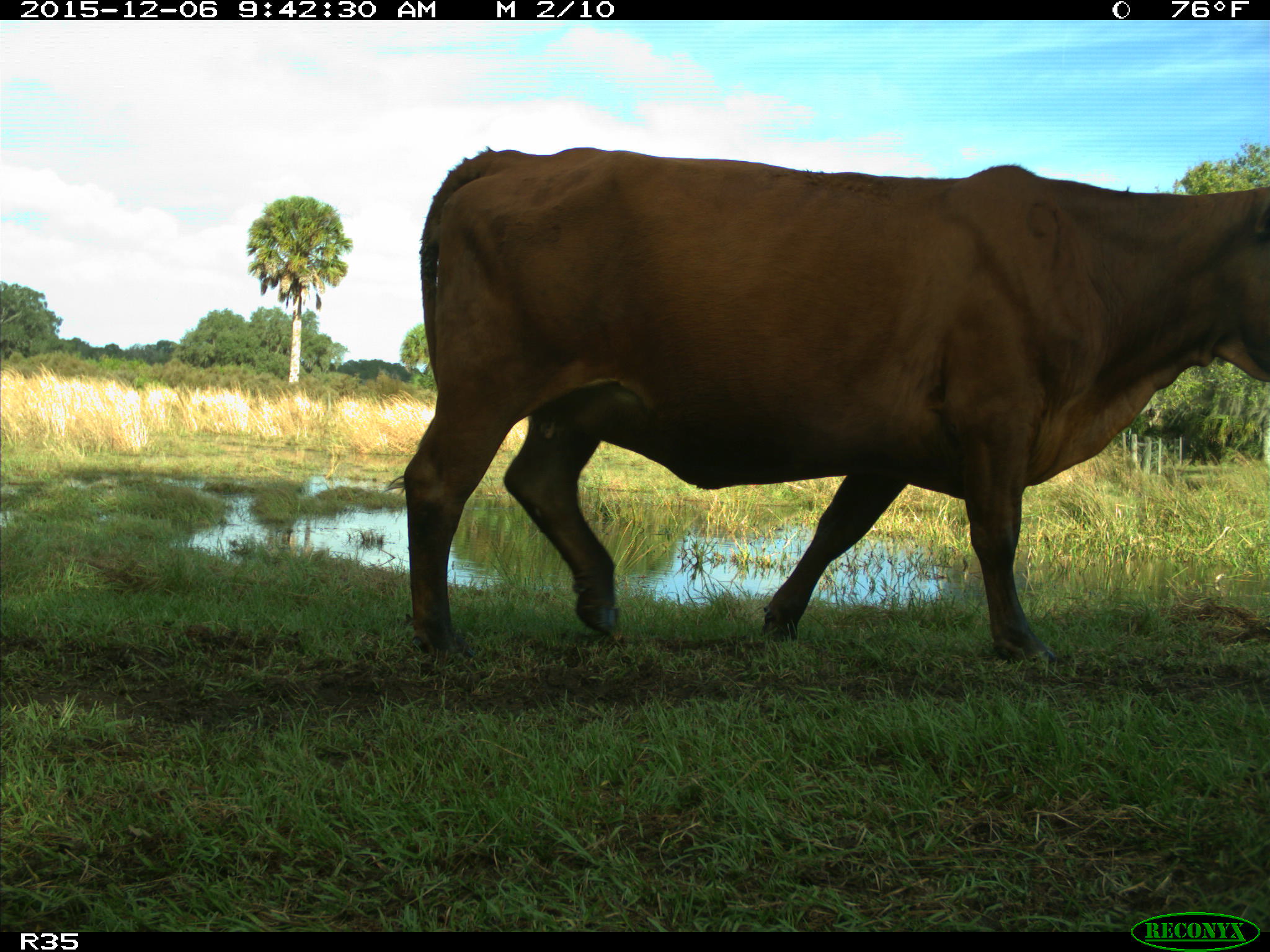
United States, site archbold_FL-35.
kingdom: Animalia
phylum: Chordata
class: Mammalia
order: Artiodactyla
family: Bovidae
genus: Bos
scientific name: Bos taurus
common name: domestic cow